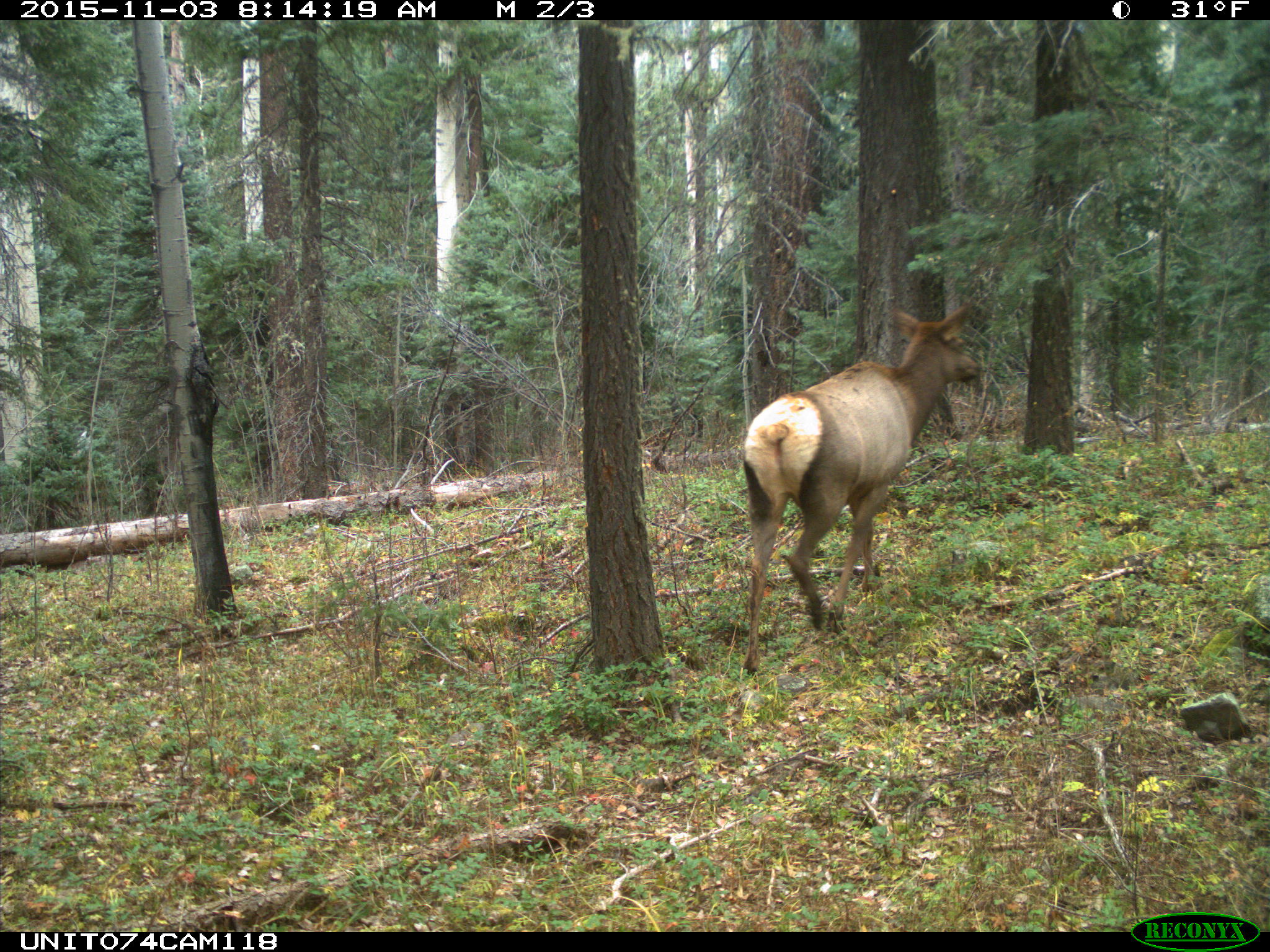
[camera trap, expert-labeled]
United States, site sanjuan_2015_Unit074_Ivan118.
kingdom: Animalia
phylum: Chordata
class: Mammalia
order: Artiodactyla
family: Cervidae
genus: Cervus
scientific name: Cervus elaphus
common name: red deer